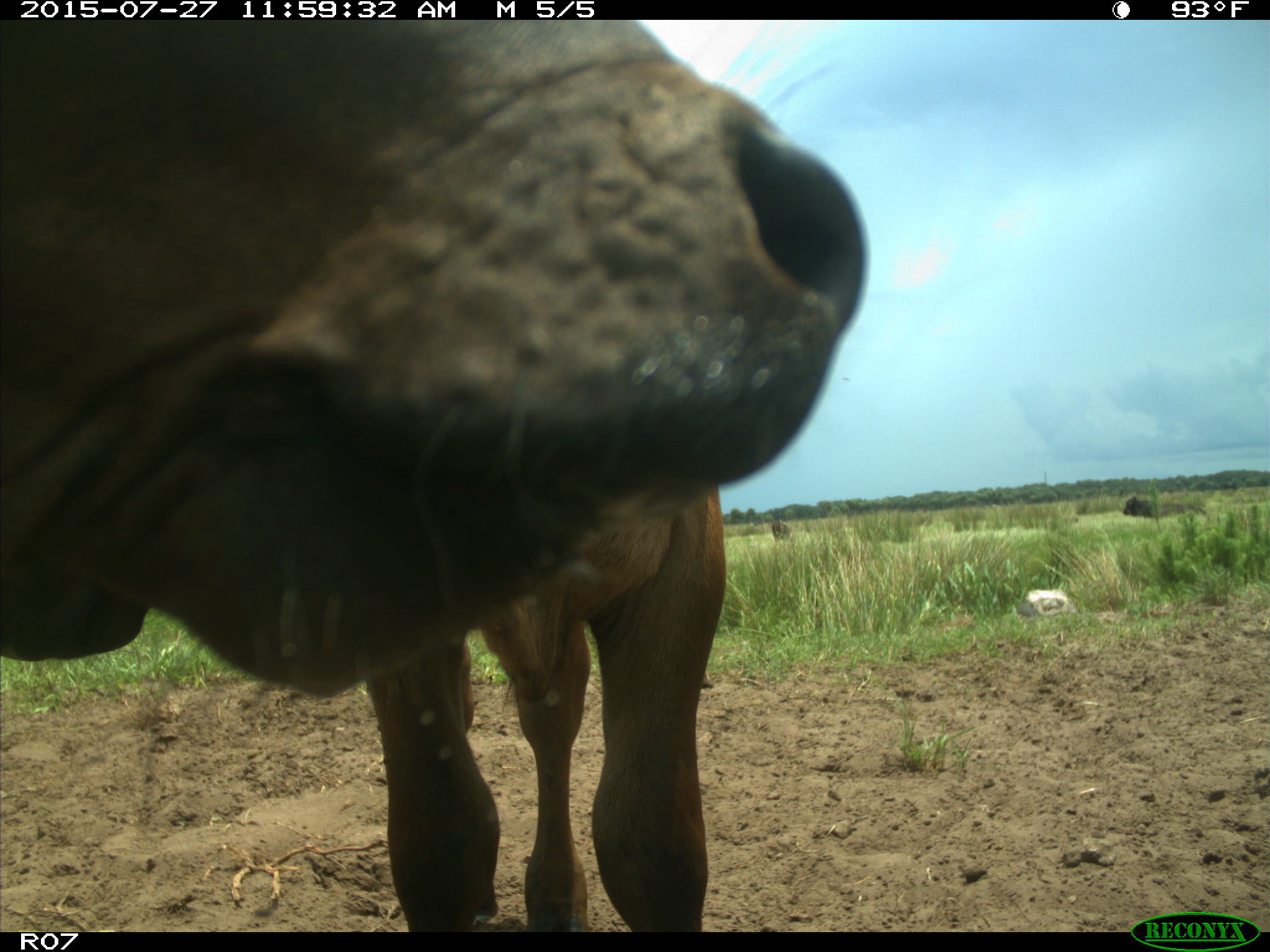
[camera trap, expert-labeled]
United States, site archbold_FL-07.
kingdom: Animalia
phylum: Chordata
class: Mammalia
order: Artiodactyla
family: Bovidae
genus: Bos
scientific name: Bos taurus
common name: domestic cow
Bos taurus (domestic cow).